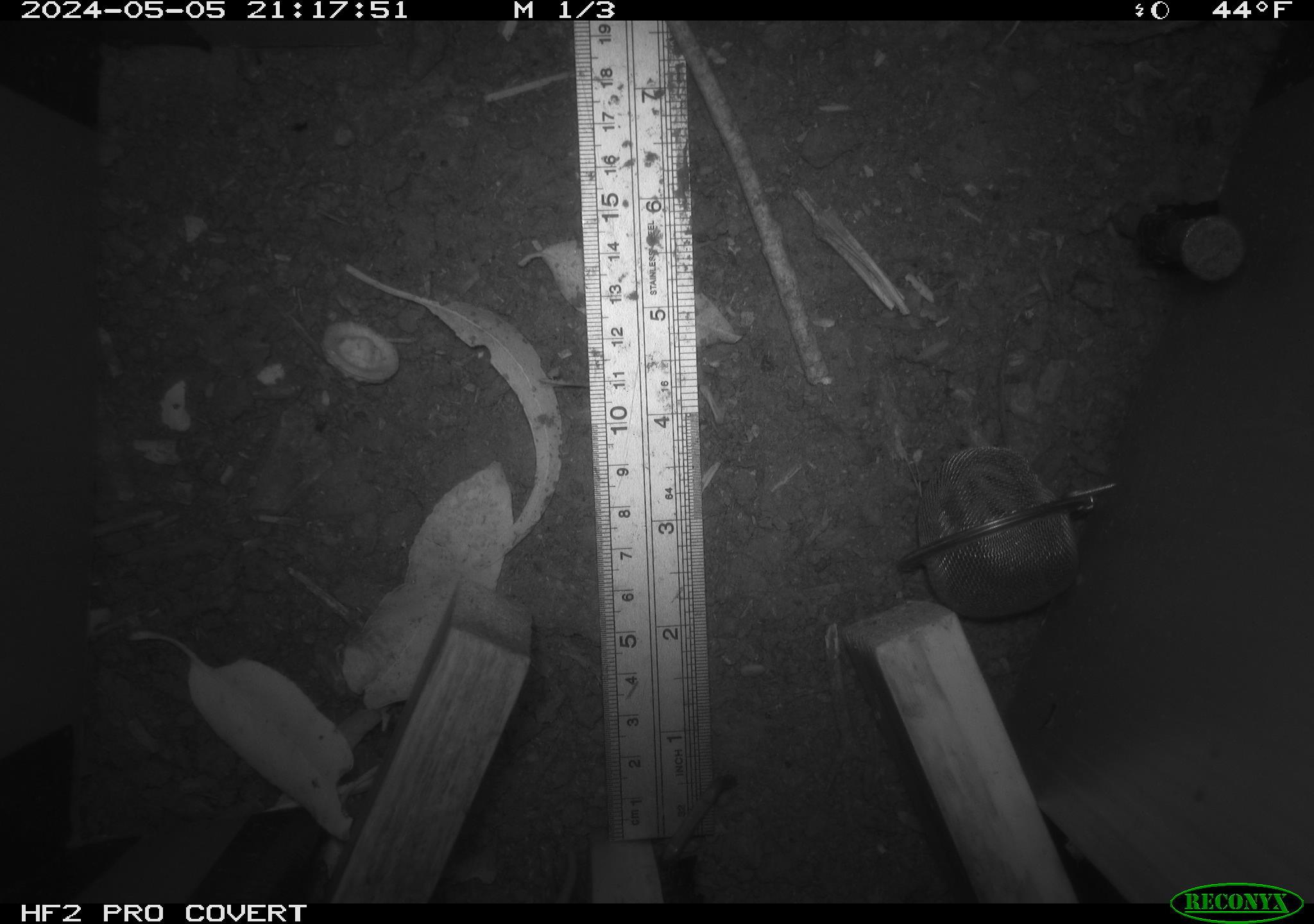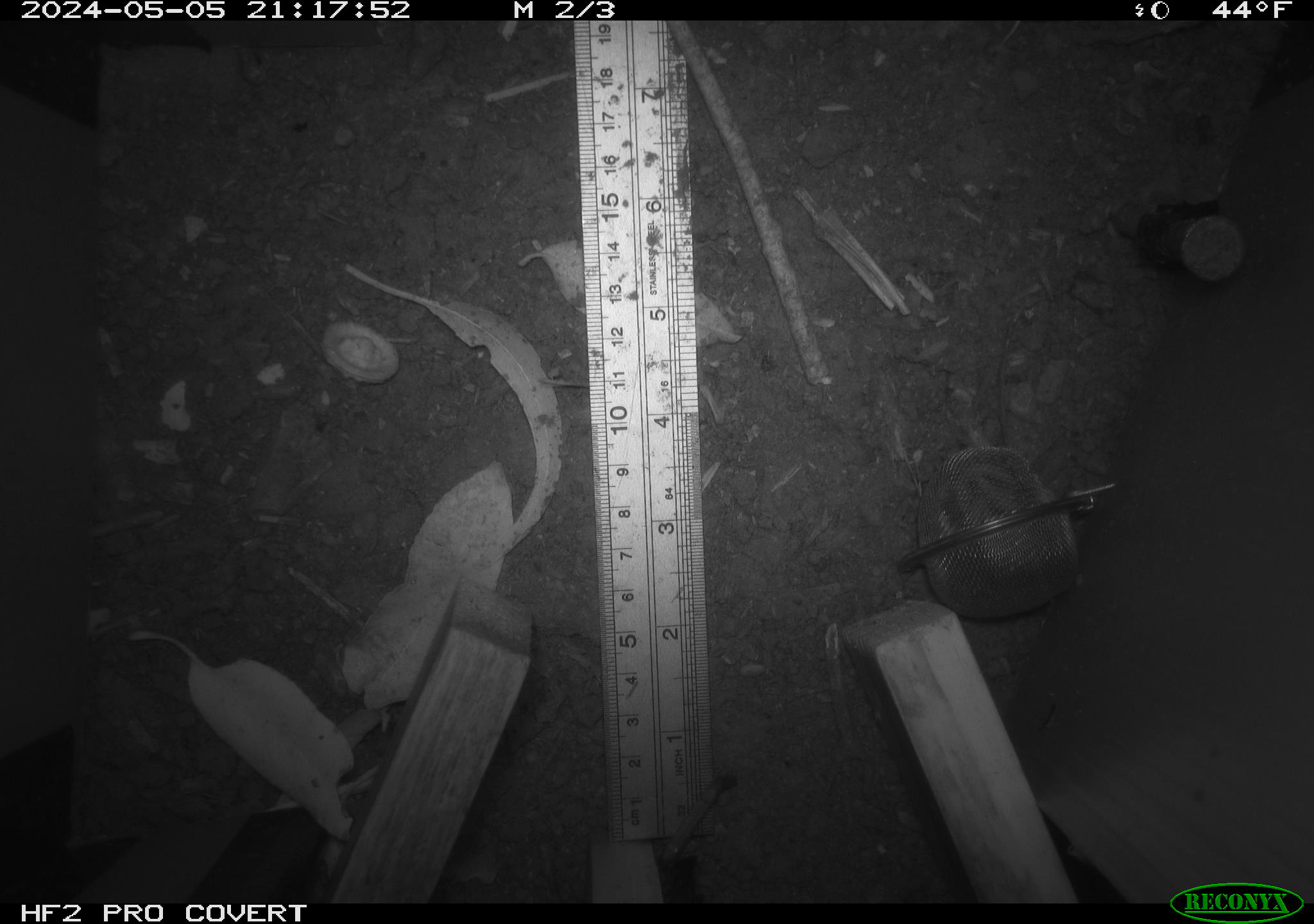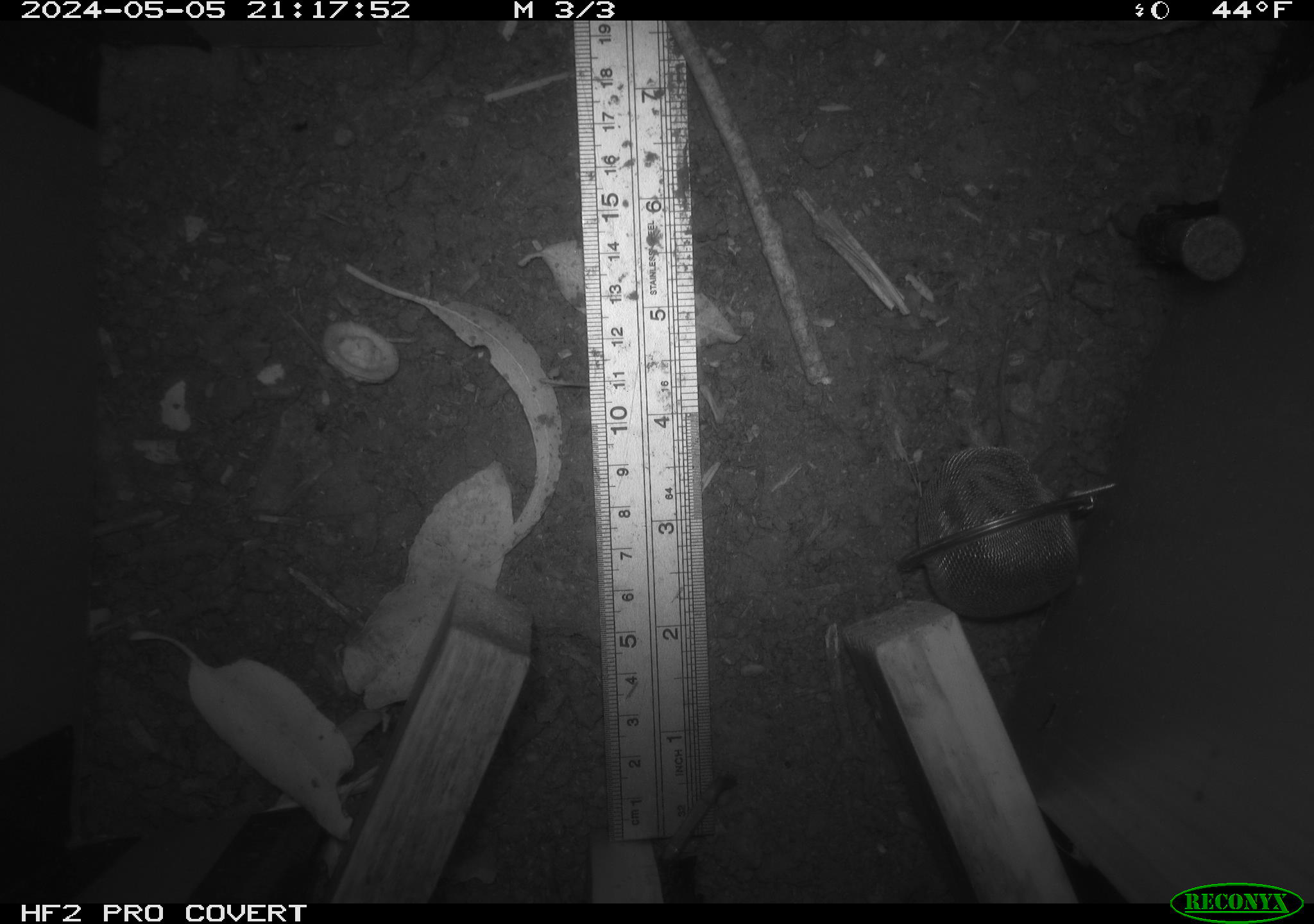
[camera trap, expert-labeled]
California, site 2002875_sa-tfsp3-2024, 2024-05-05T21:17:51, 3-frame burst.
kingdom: Animalia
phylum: Chordata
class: Mammalia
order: Rodentia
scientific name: Rodentia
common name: rodent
Rodent (Rodentia).